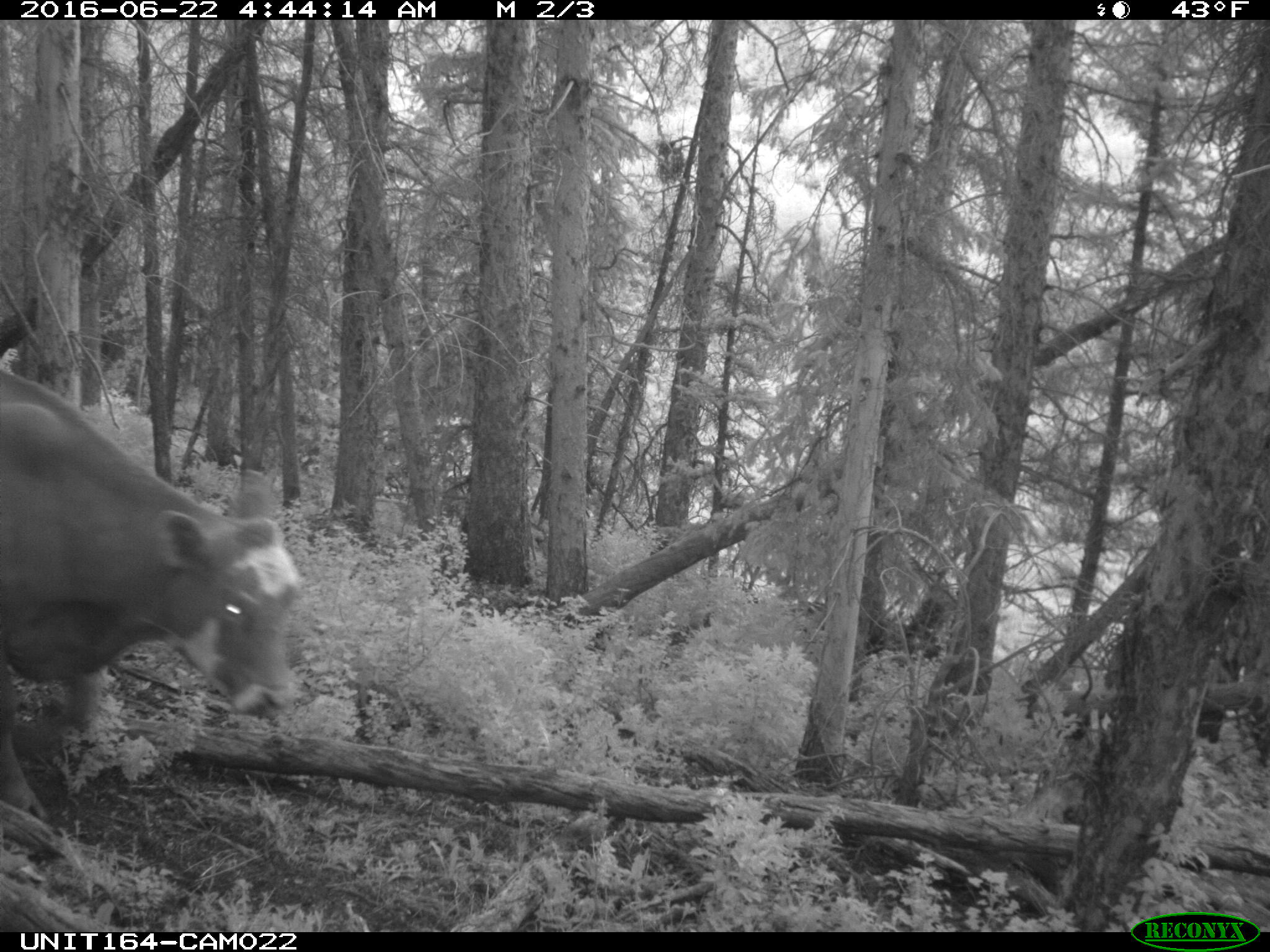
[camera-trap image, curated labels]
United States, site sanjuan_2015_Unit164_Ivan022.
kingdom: Animalia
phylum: Chordata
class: Mammalia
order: Artiodactyla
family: Bovidae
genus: Bos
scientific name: Bos taurus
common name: domestic cow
Bos taurus (domestic cow).